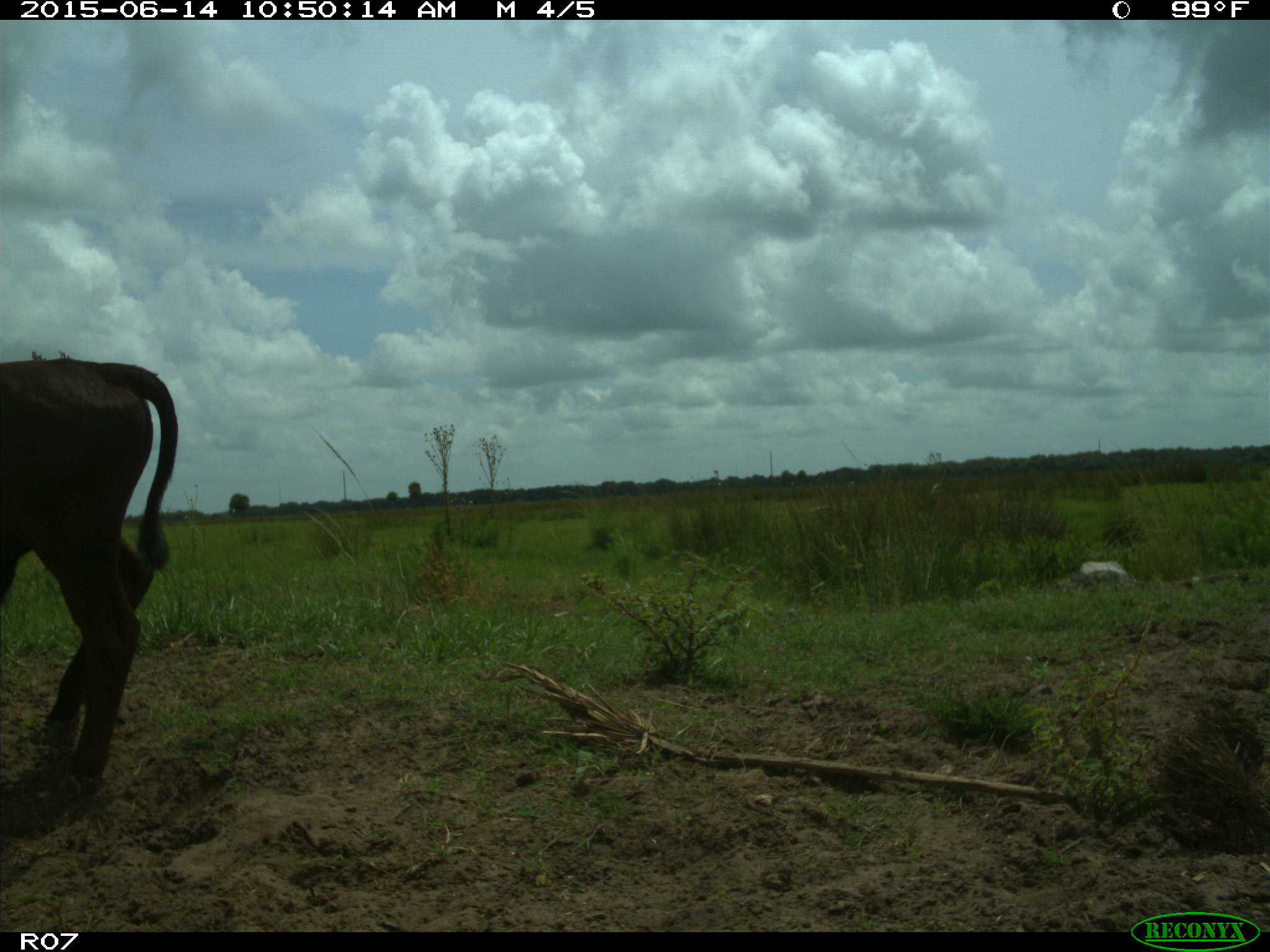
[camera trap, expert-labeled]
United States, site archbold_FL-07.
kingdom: Animalia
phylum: Chordata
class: Mammalia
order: Artiodactyla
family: Bovidae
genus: Bos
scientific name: Bos taurus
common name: domestic cow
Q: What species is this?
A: Bos taurus (domestic cow).